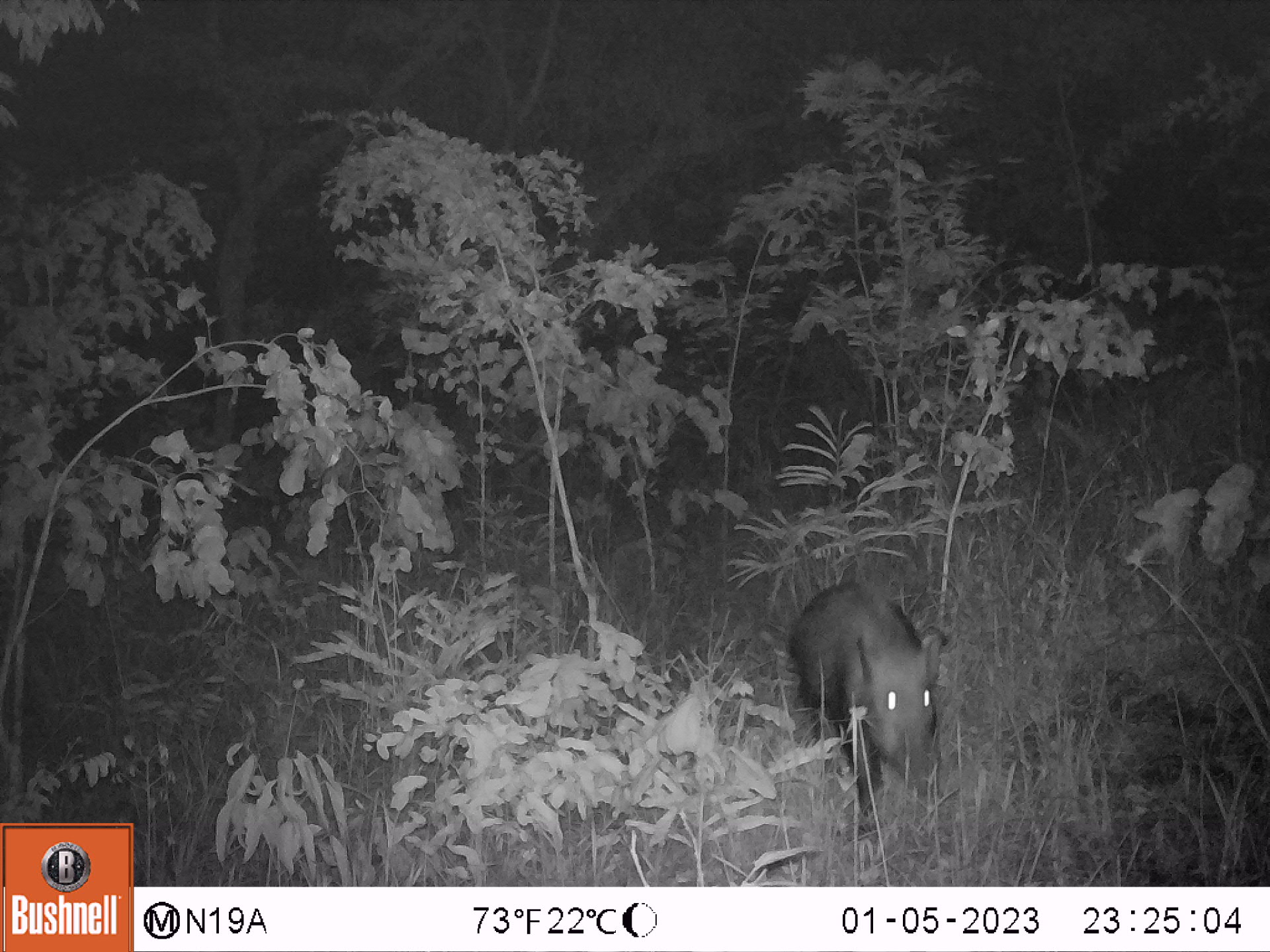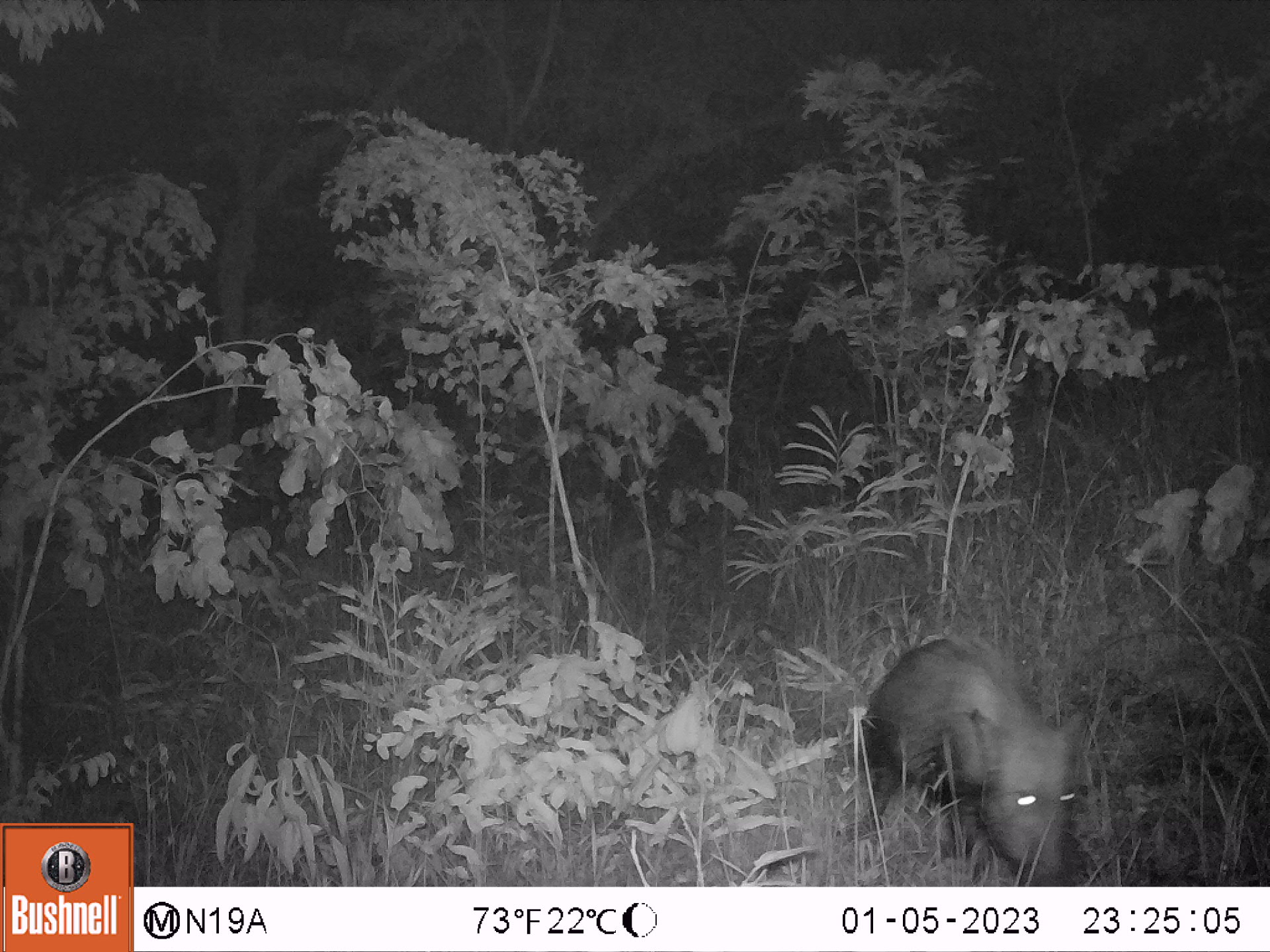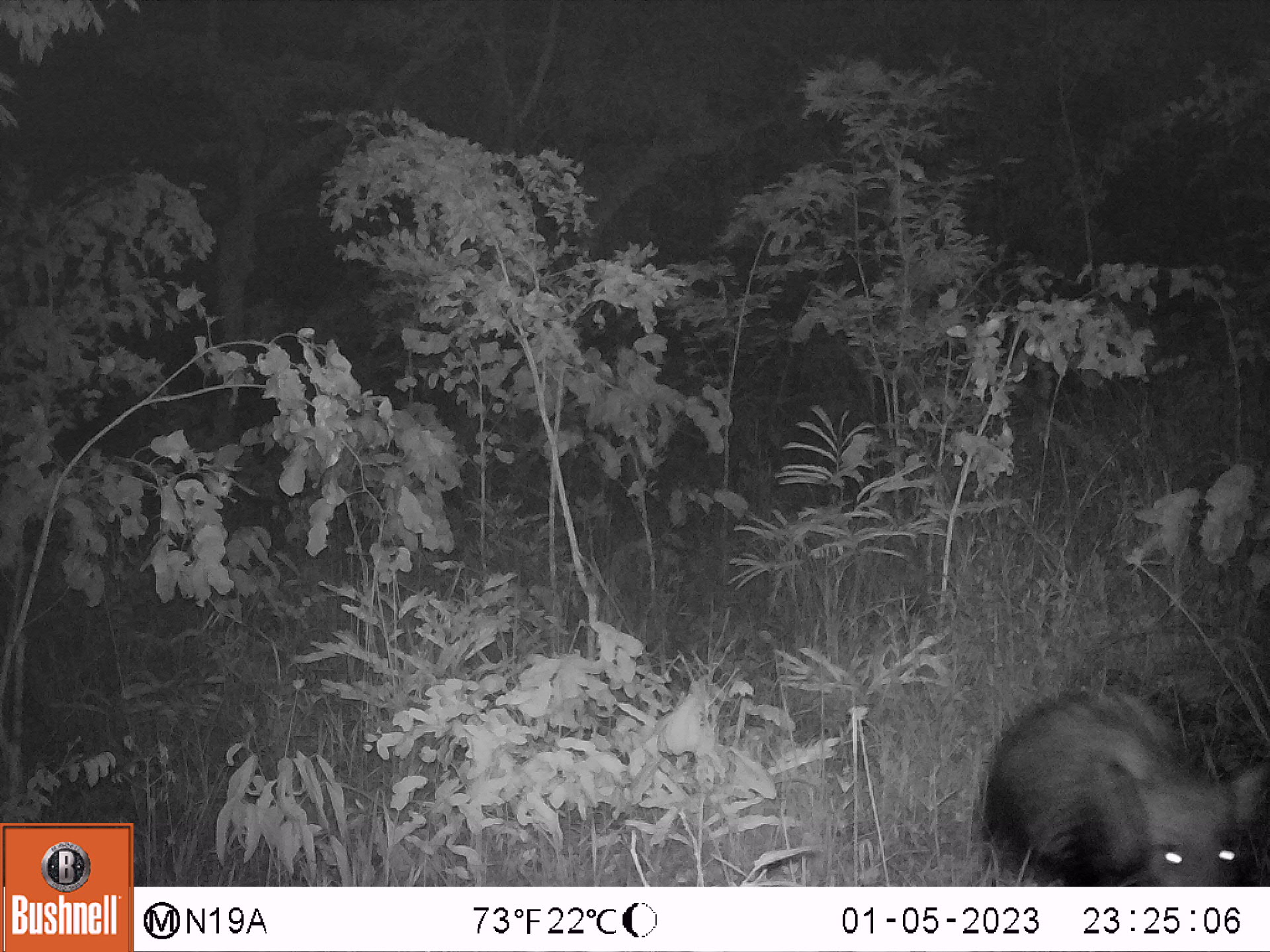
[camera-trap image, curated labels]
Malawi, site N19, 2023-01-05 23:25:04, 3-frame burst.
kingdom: Animalia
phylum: Chordata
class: Mammalia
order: Artiodactyla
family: Suidae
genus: Potamochoerus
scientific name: Potamochoerus larvatus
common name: bushpig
Bushpig (Potamochoerus larvatus), count 1.